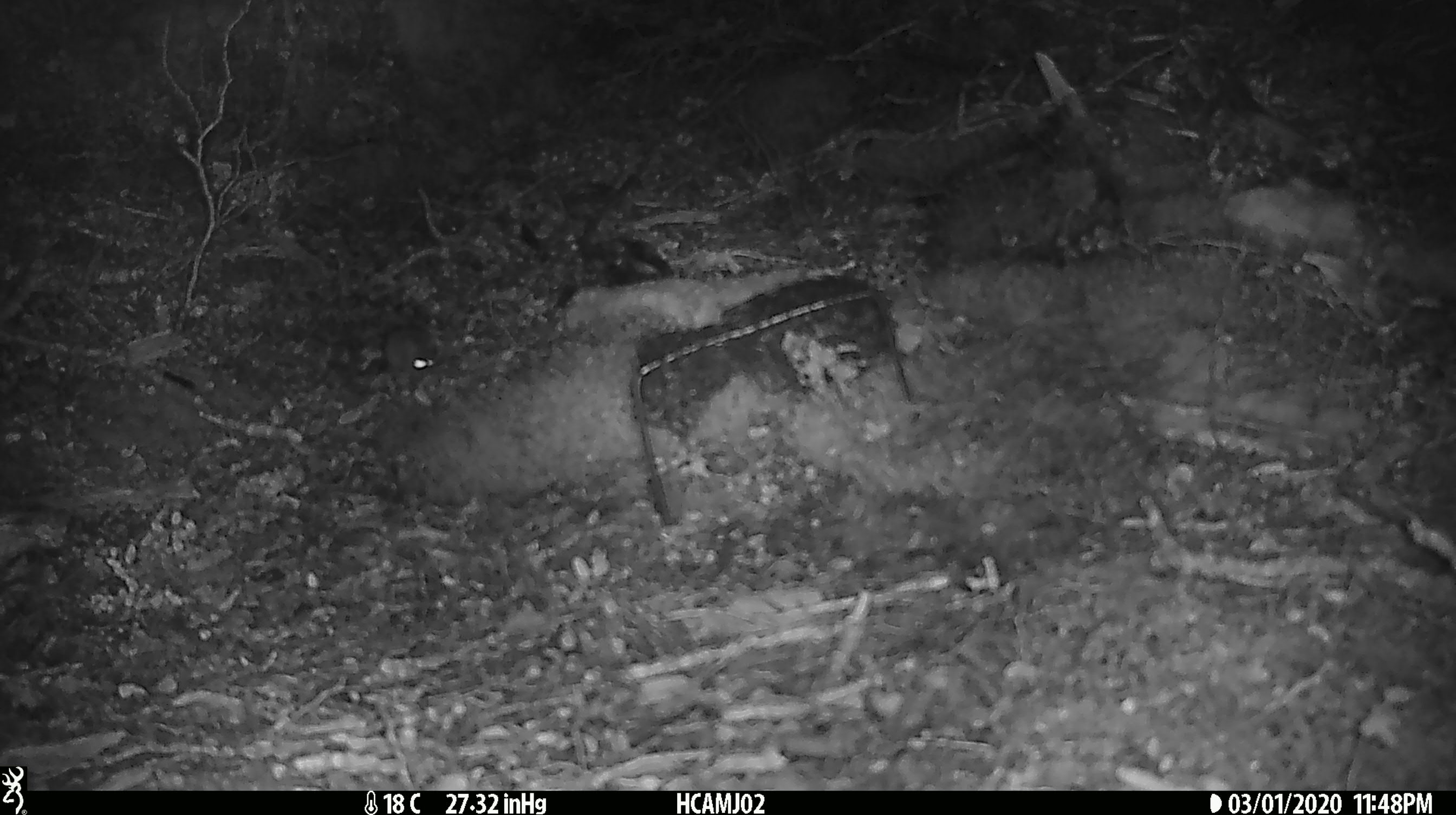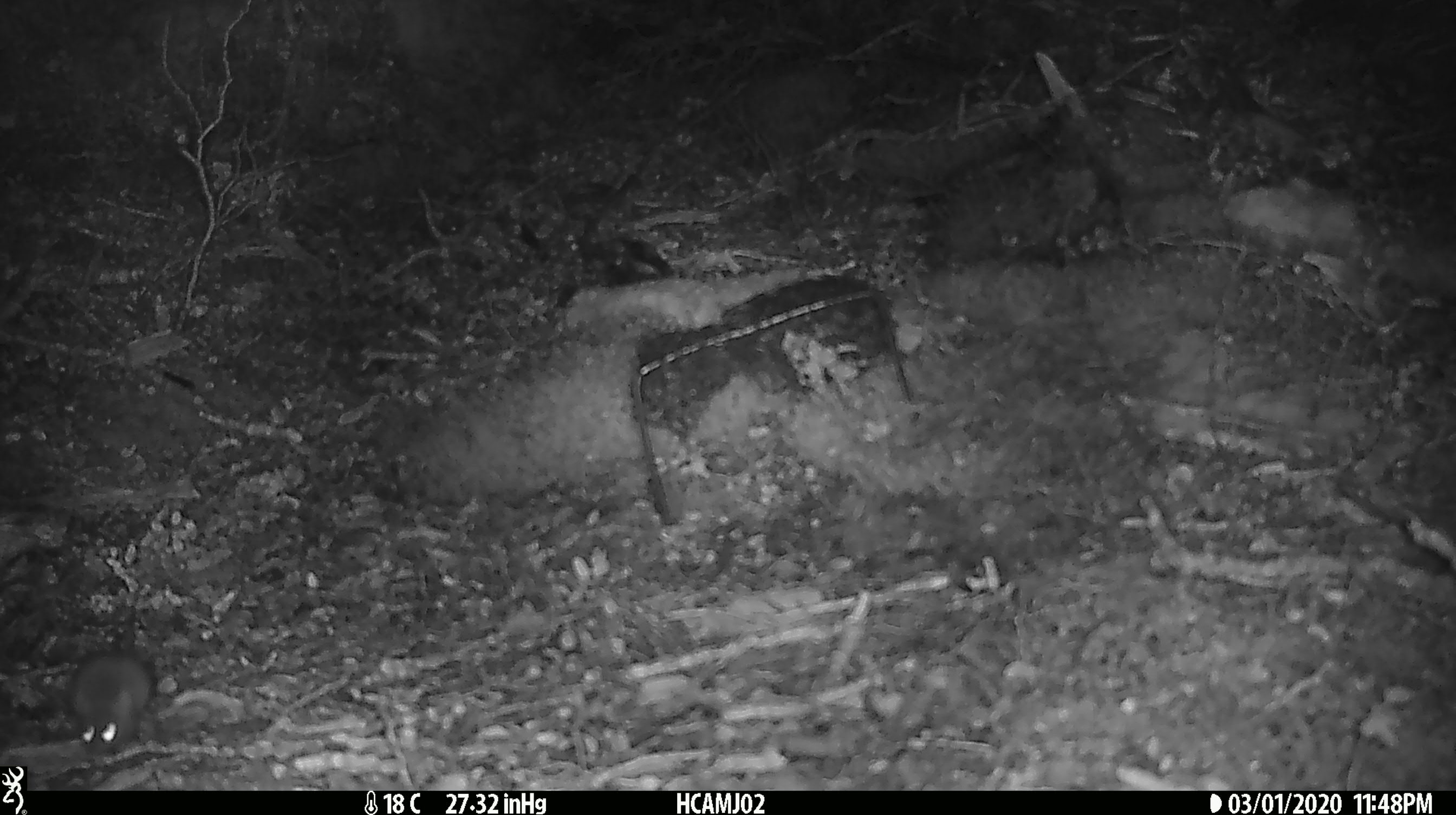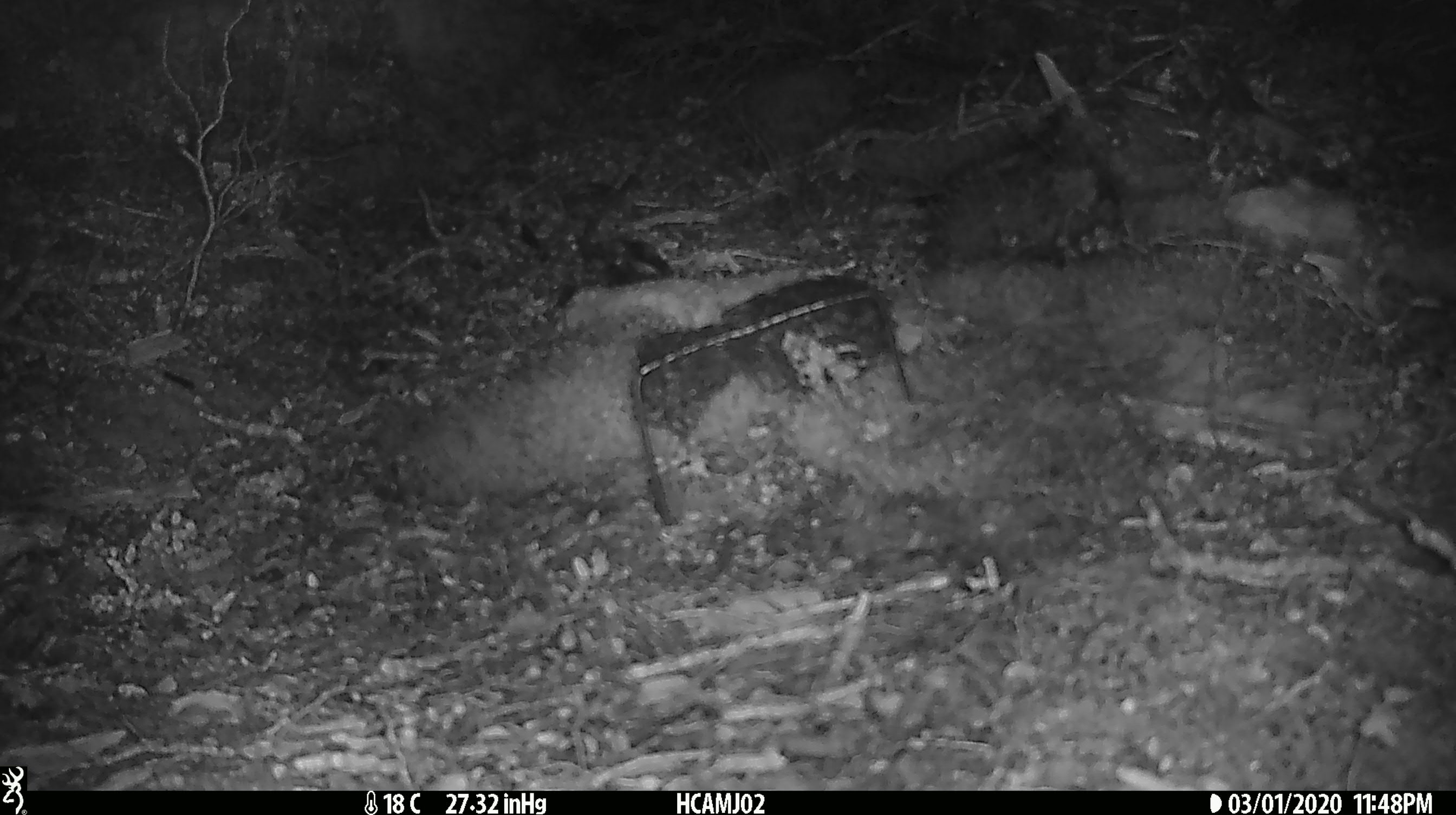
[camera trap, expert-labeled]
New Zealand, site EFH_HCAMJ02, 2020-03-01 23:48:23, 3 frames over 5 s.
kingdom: Animalia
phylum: Chordata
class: Mammalia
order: Rodentia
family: Muridae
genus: Mus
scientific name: Mus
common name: mouse